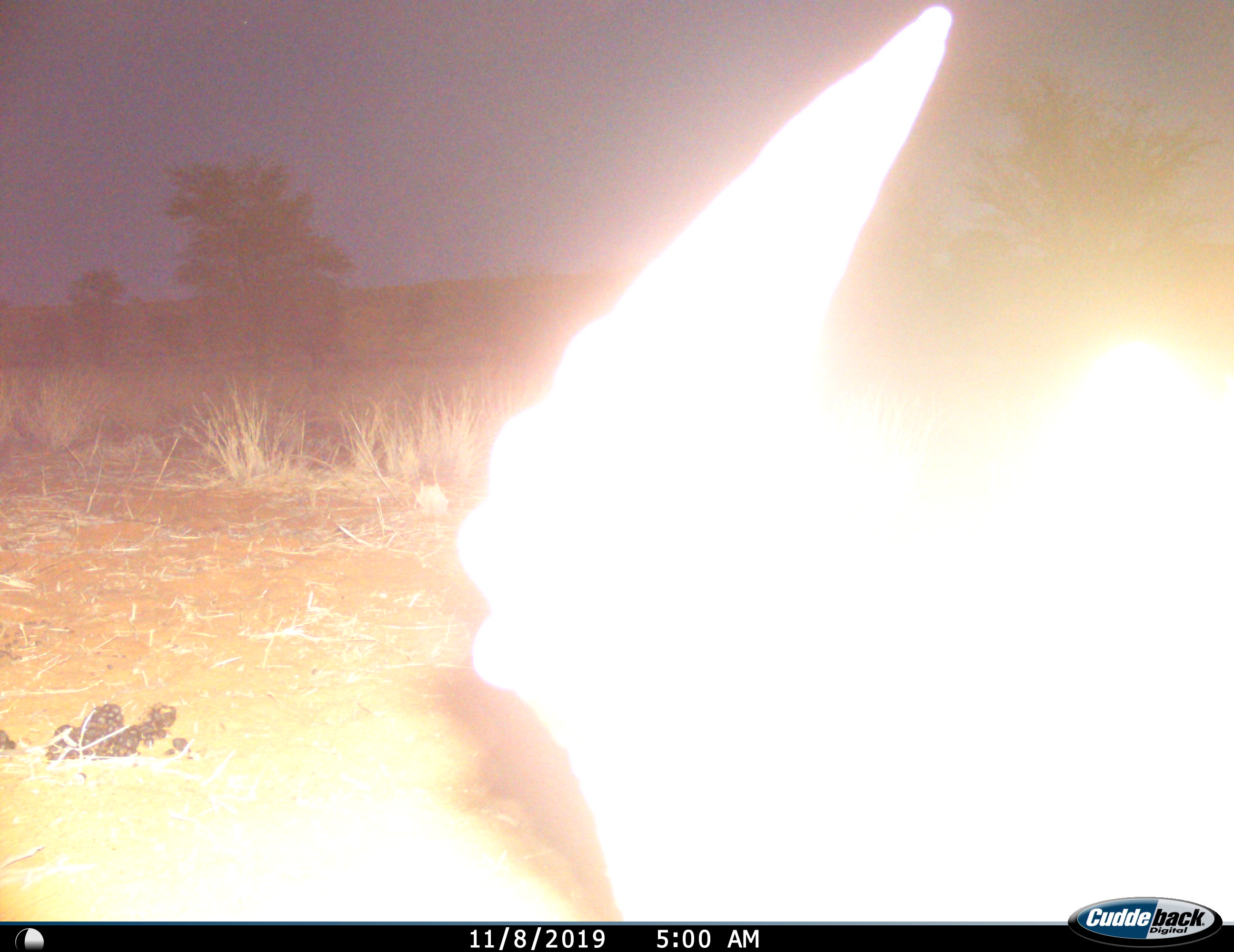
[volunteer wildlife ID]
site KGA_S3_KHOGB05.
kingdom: Animalia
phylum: Chordata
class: Mammalia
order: Artiodactyla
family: Bovidae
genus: Alcelaphus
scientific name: Alcelaphus buselaphus caama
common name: red hartebeest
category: hartebeestred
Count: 1.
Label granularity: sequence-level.